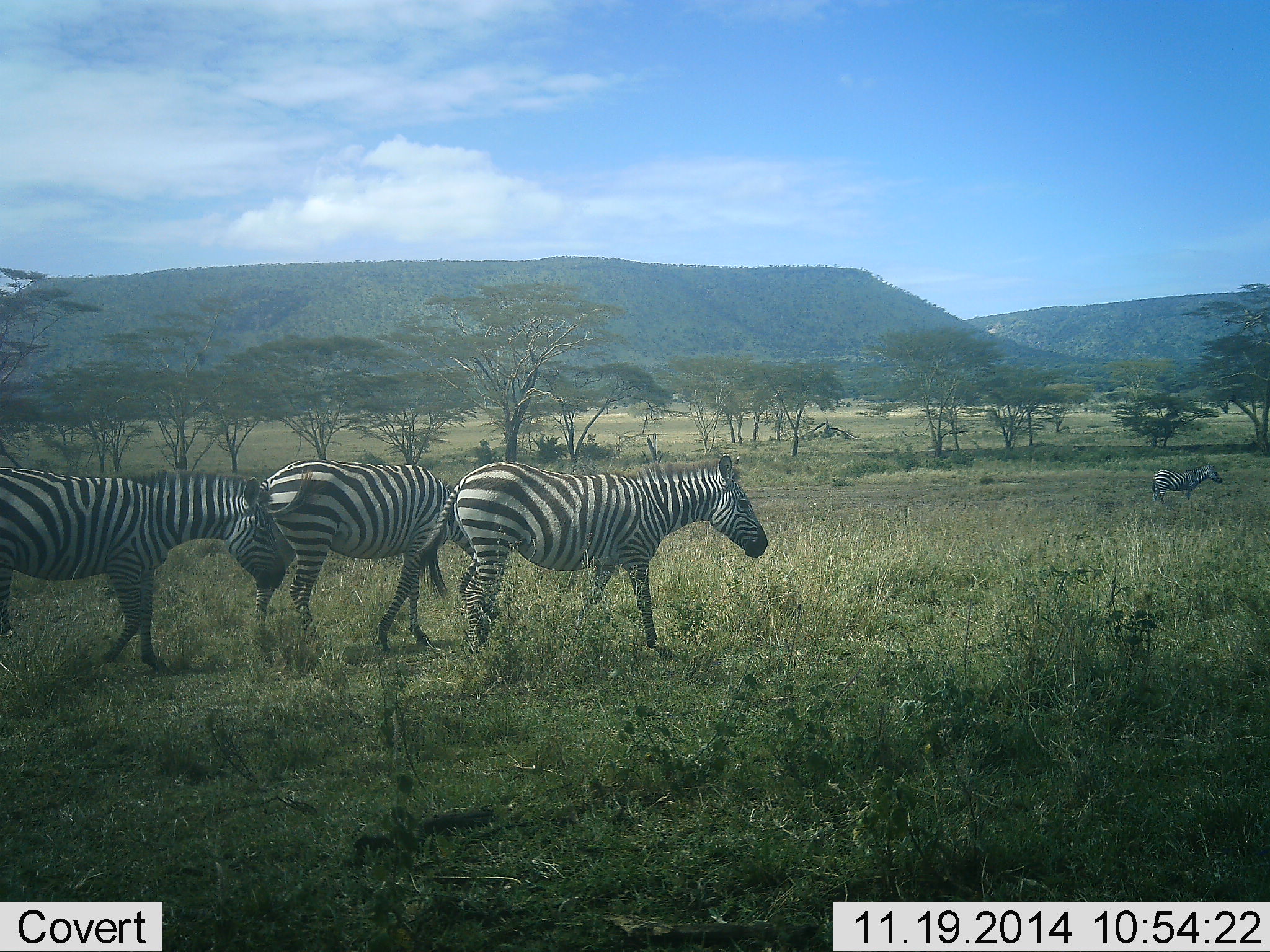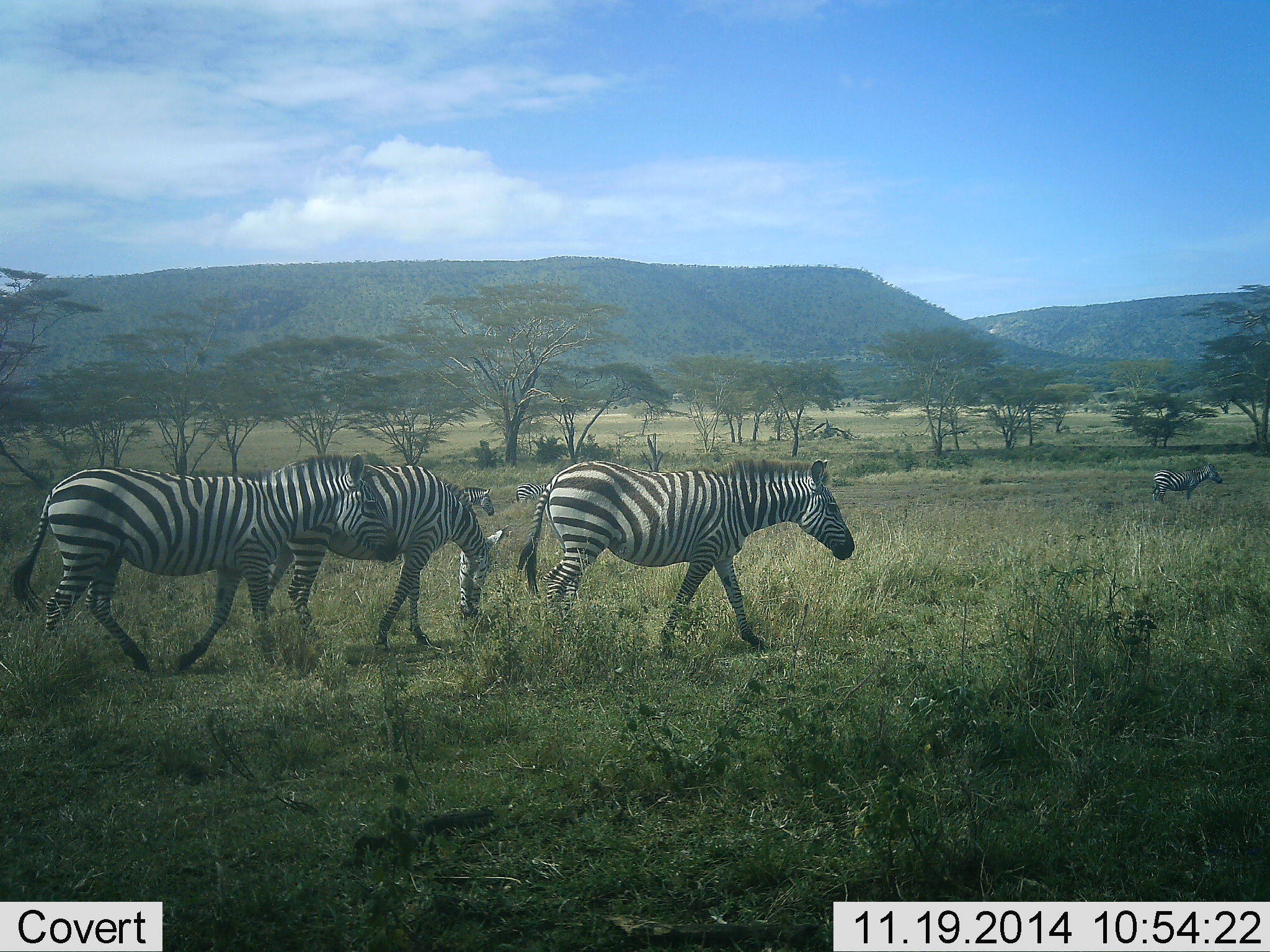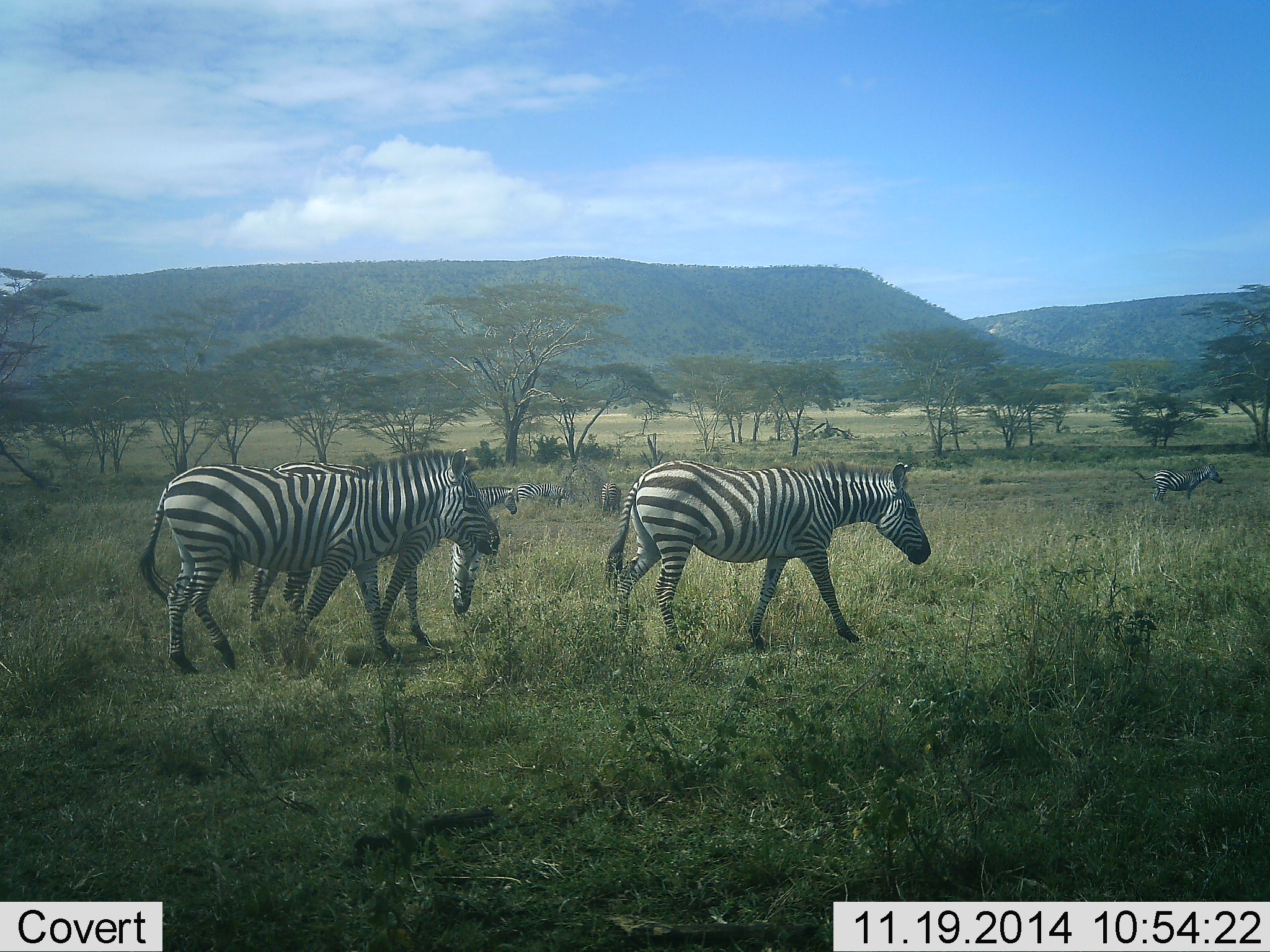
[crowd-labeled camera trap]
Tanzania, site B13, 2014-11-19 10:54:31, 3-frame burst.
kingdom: Animalia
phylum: Chordata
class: Mammalia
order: Perissodactyla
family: Equidae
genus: Equus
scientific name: Equus quagga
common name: plains zebra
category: zebra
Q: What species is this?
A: Zebra (plains zebra) (Equus quagga).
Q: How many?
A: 5.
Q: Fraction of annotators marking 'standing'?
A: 55%.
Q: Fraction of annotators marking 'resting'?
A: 0%.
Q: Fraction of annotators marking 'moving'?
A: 100%.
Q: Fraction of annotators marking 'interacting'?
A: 0%.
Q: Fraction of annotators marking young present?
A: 0%.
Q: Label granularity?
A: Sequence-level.